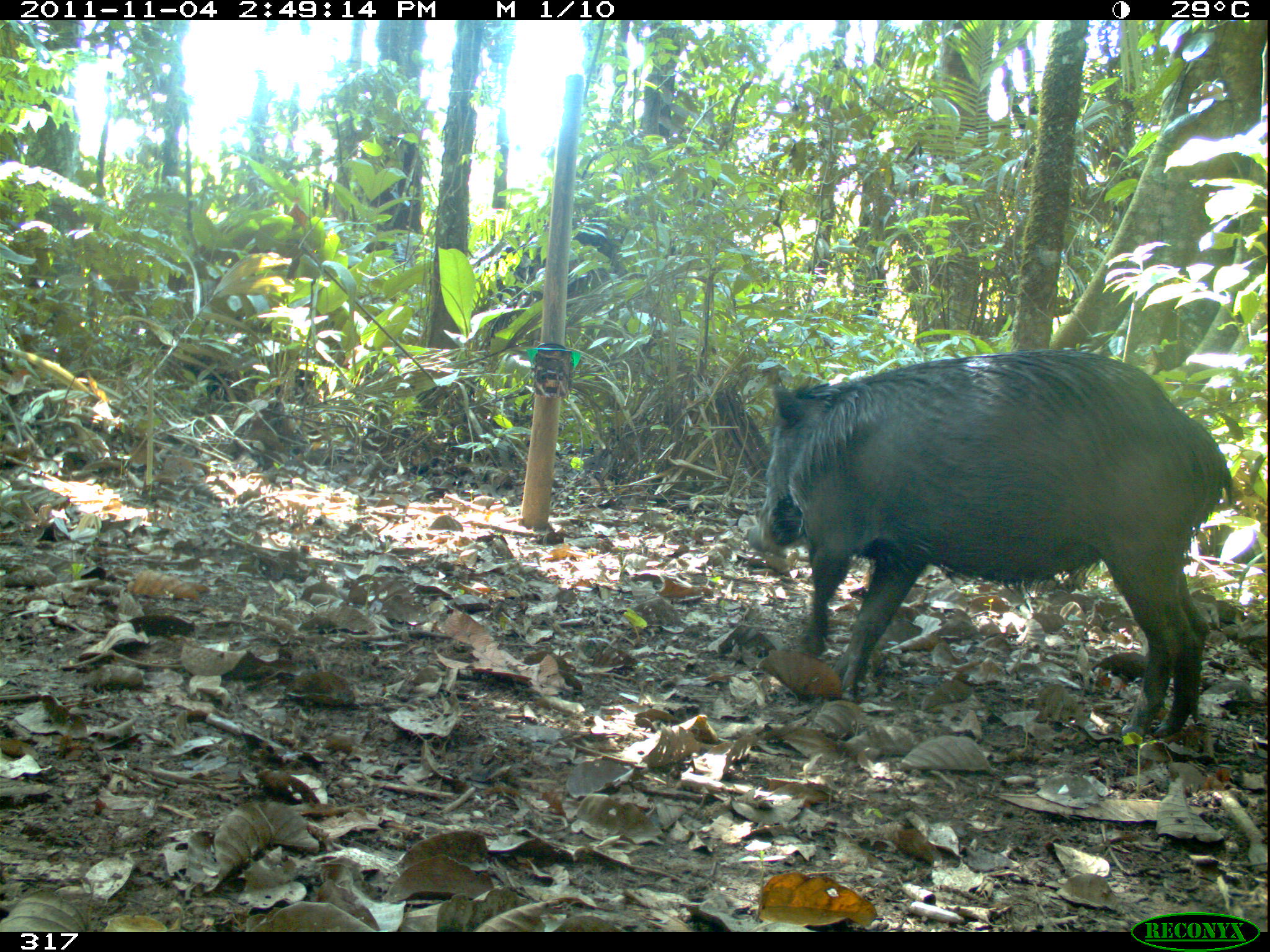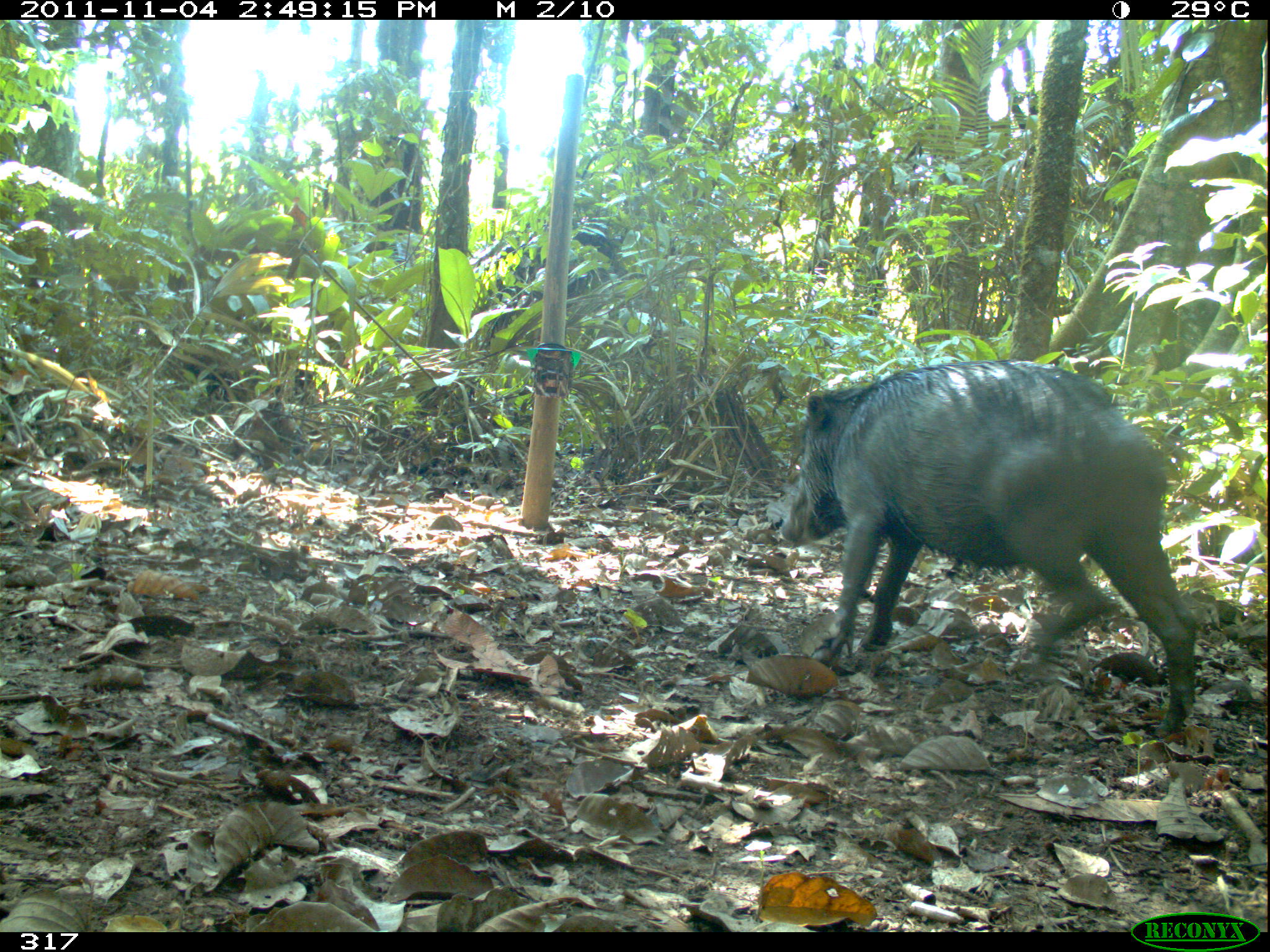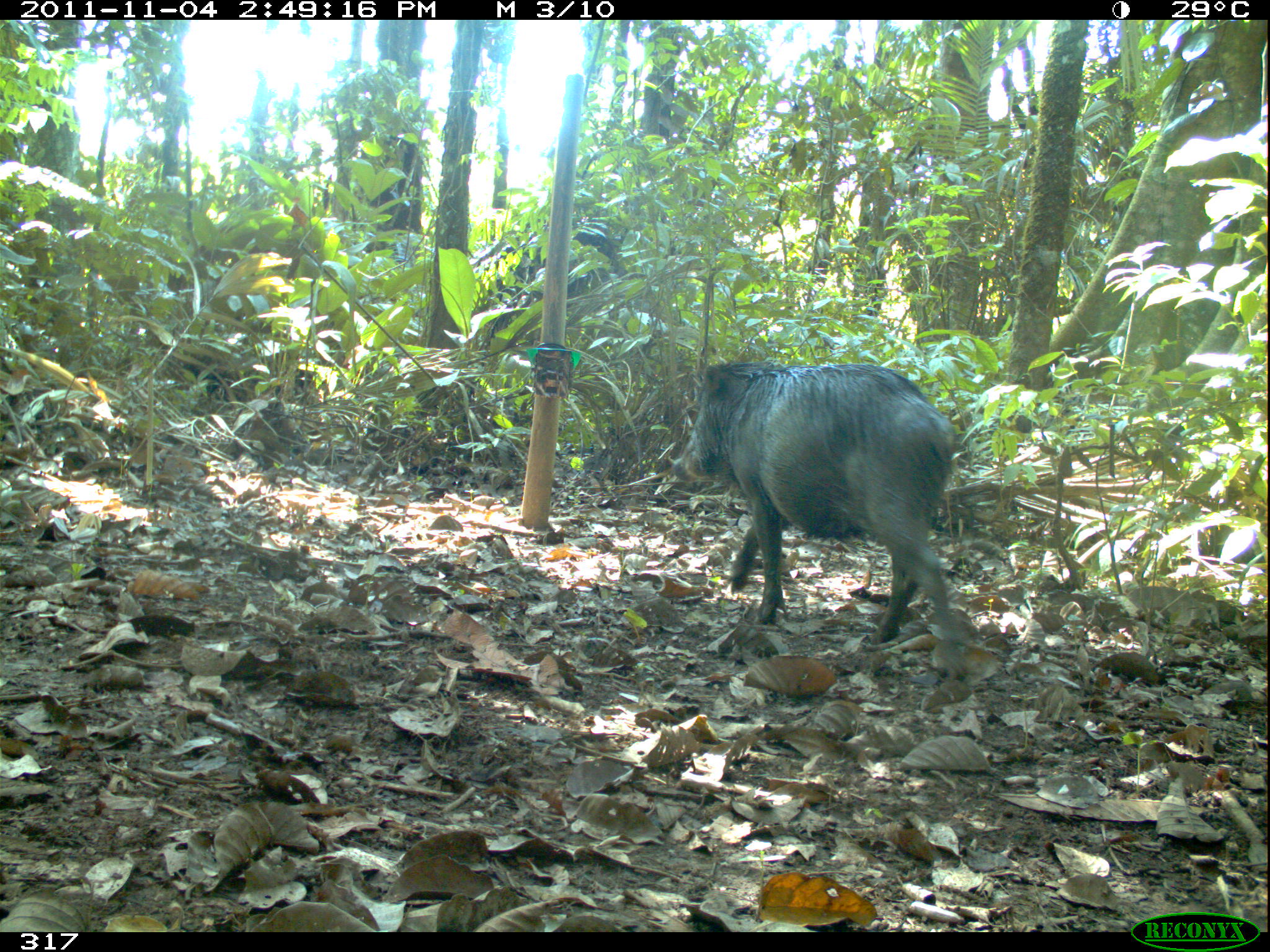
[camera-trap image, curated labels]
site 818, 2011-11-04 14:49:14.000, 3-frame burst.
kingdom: Animalia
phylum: Chordata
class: Mammalia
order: Artiodactyla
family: Tayassuidae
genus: Tayassu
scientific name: Tayassu pecari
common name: white-lipped peccary